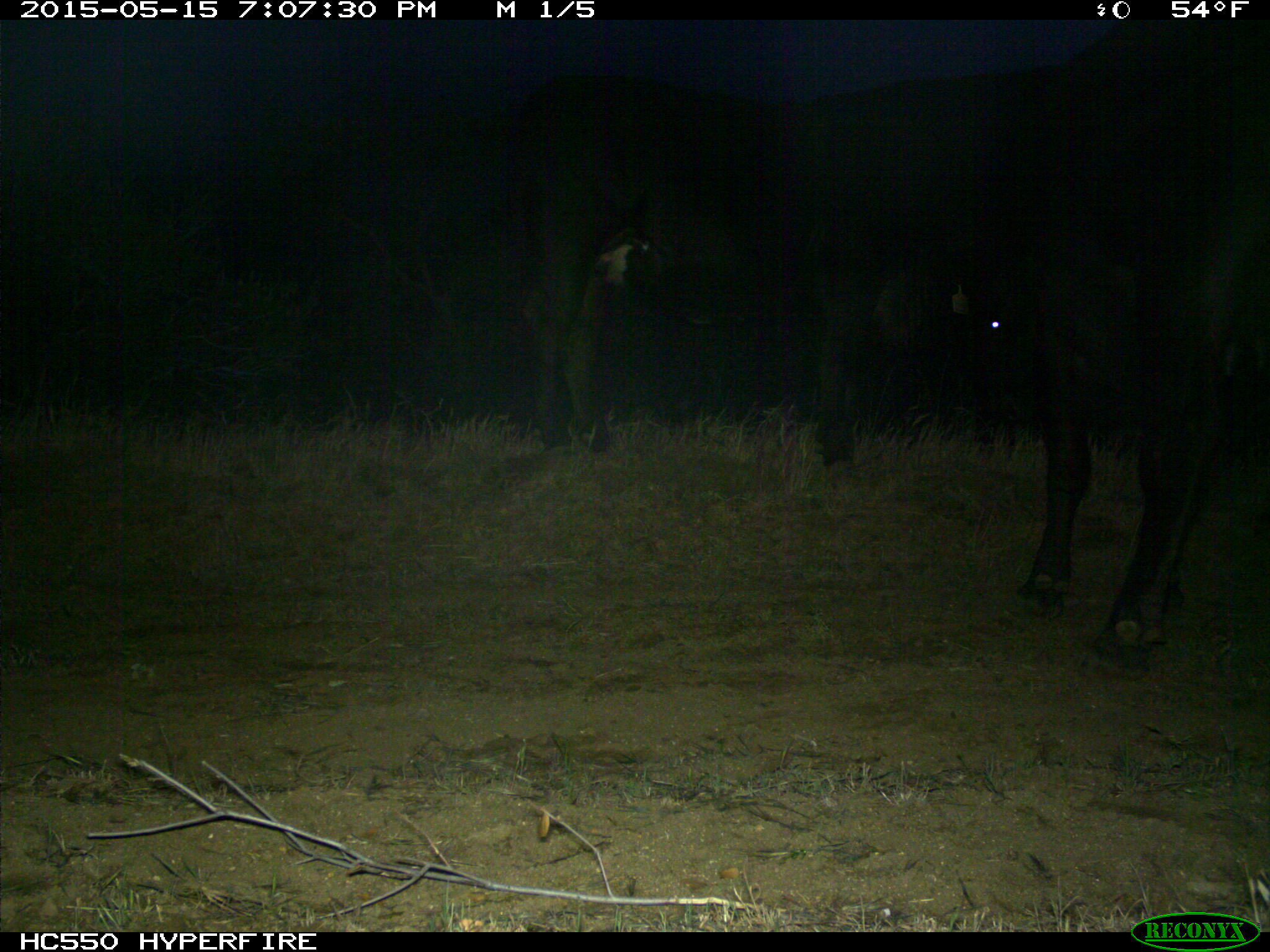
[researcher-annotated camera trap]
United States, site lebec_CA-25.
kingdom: Animalia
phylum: Chordata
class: Mammalia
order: Artiodactyla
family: Bovidae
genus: Bos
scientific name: Bos taurus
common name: domestic cow